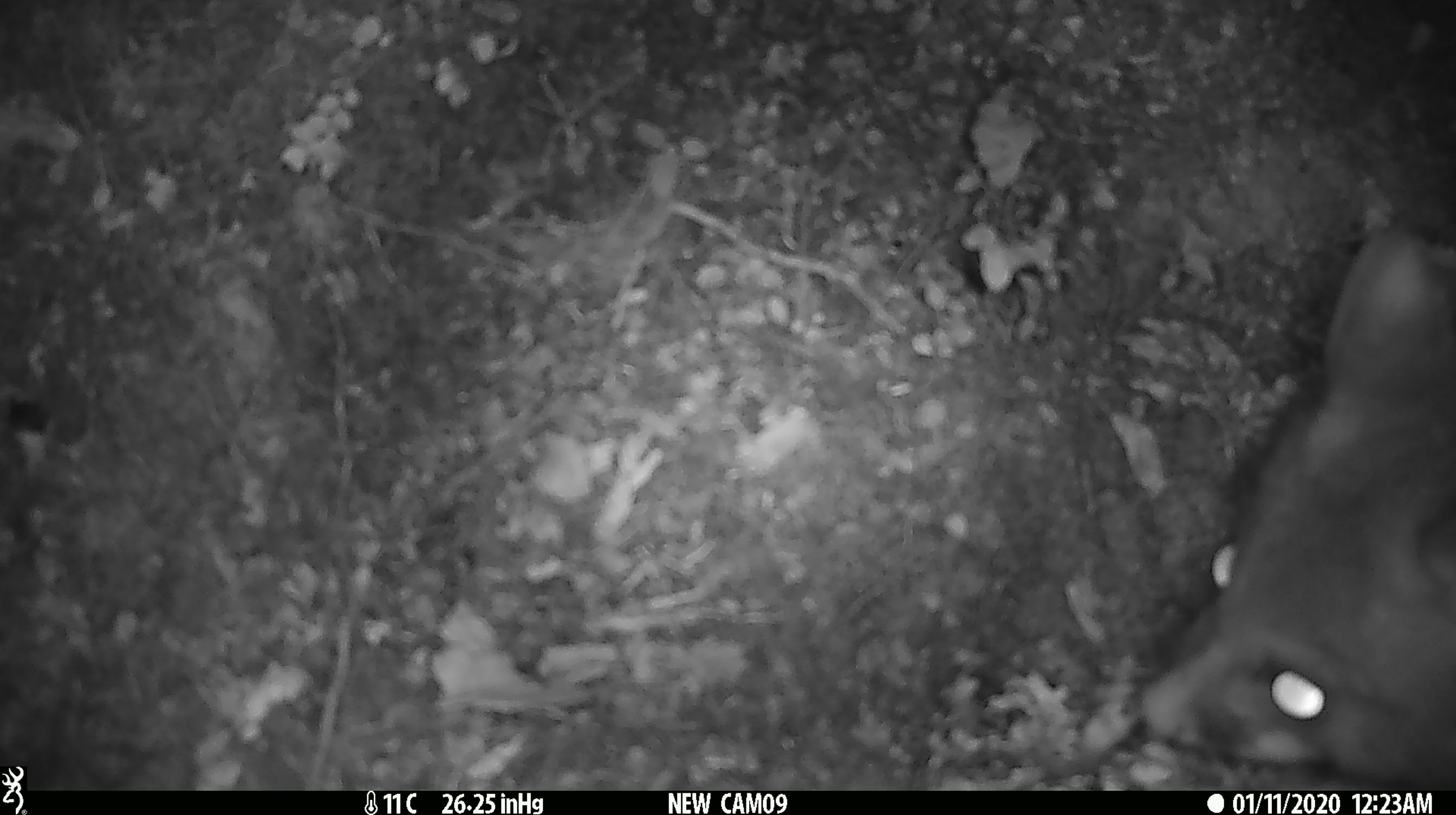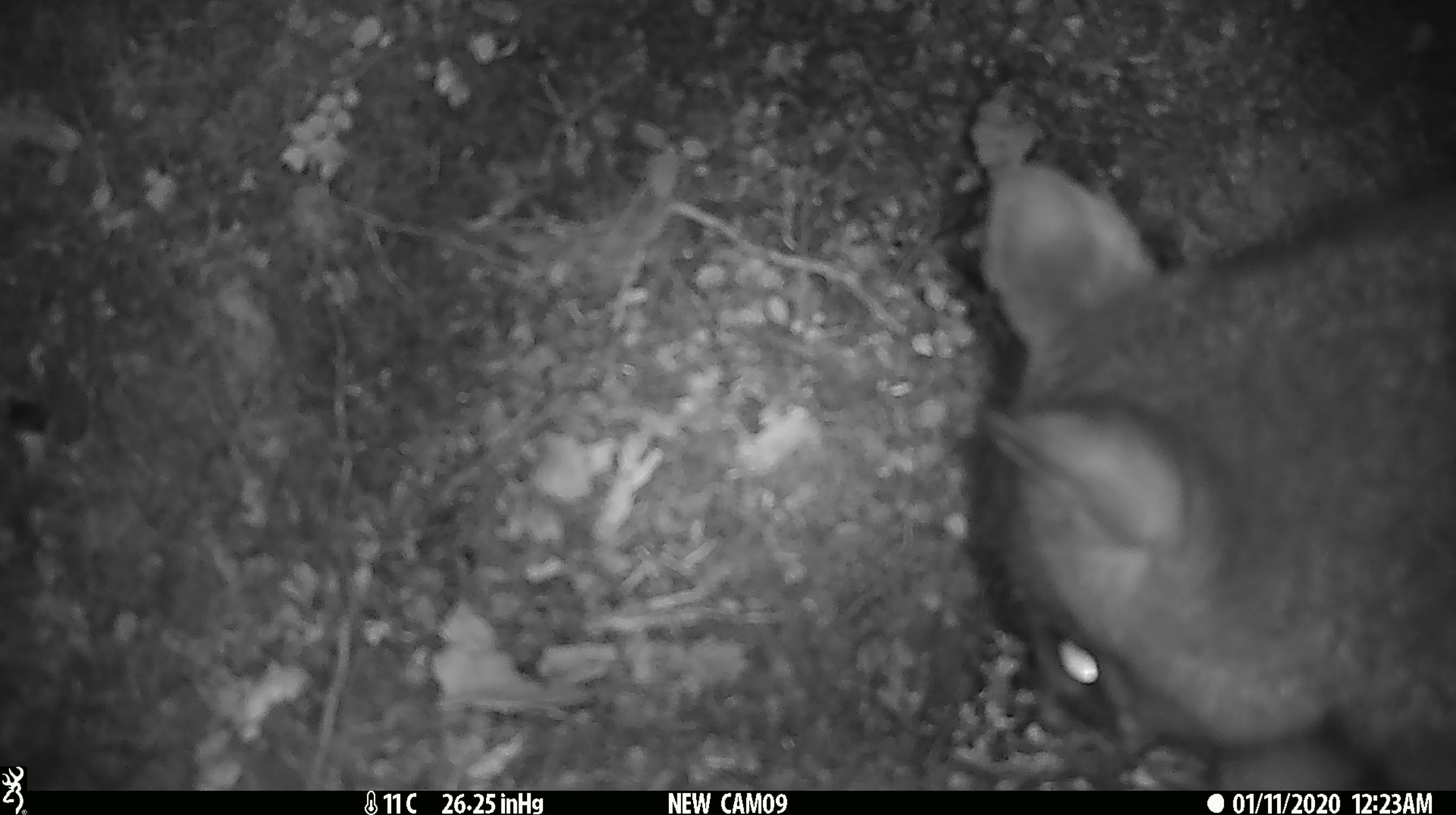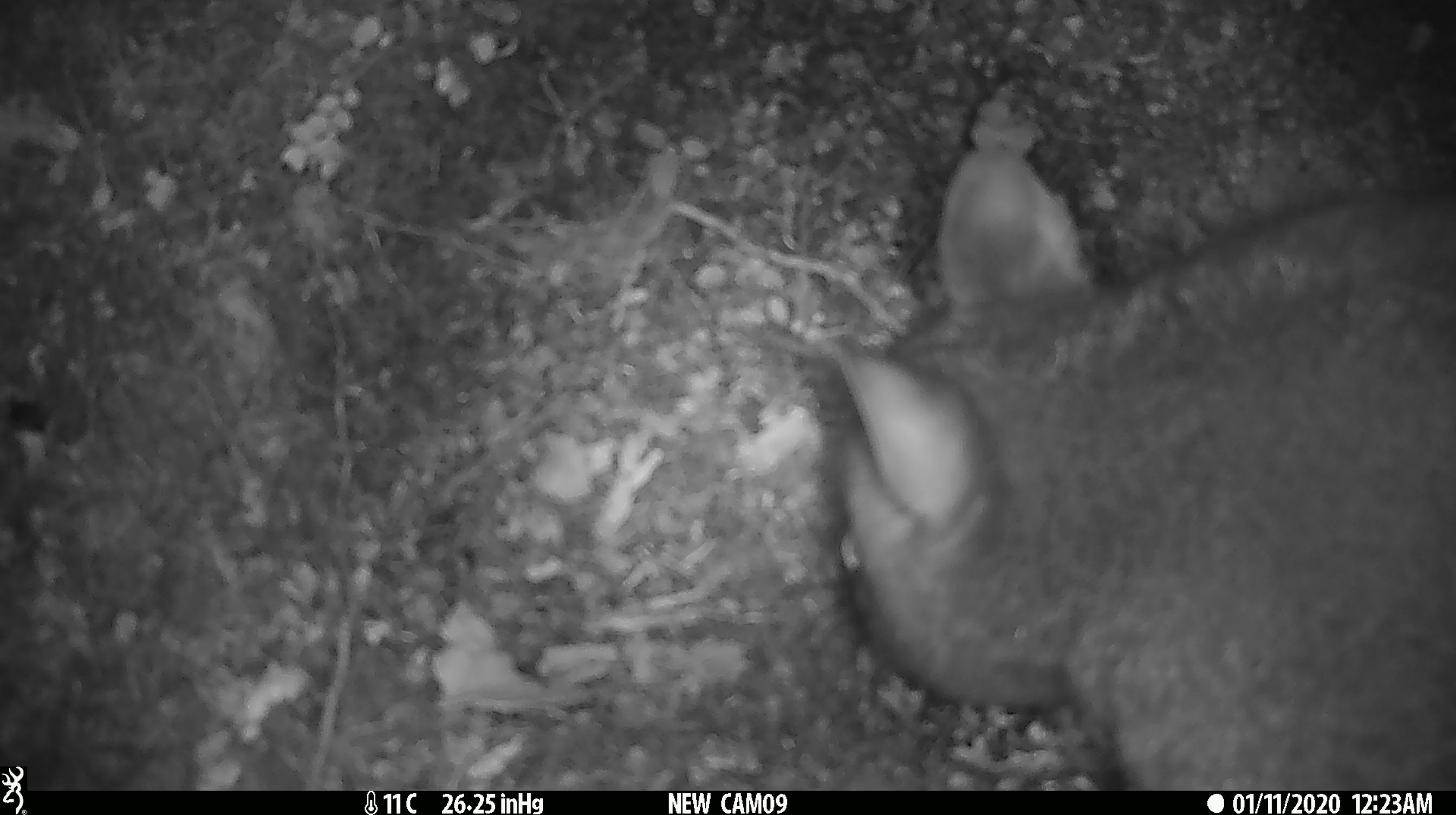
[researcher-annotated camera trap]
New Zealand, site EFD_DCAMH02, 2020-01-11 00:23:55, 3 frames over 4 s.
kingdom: Animalia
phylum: Chordata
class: Mammalia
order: Diprotodontia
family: Phalangeridae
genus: Trichosurus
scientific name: Trichosurus vulpecula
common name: common brushtail possum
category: possum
Possum (common brushtail possum) (Trichosurus vulpecula).